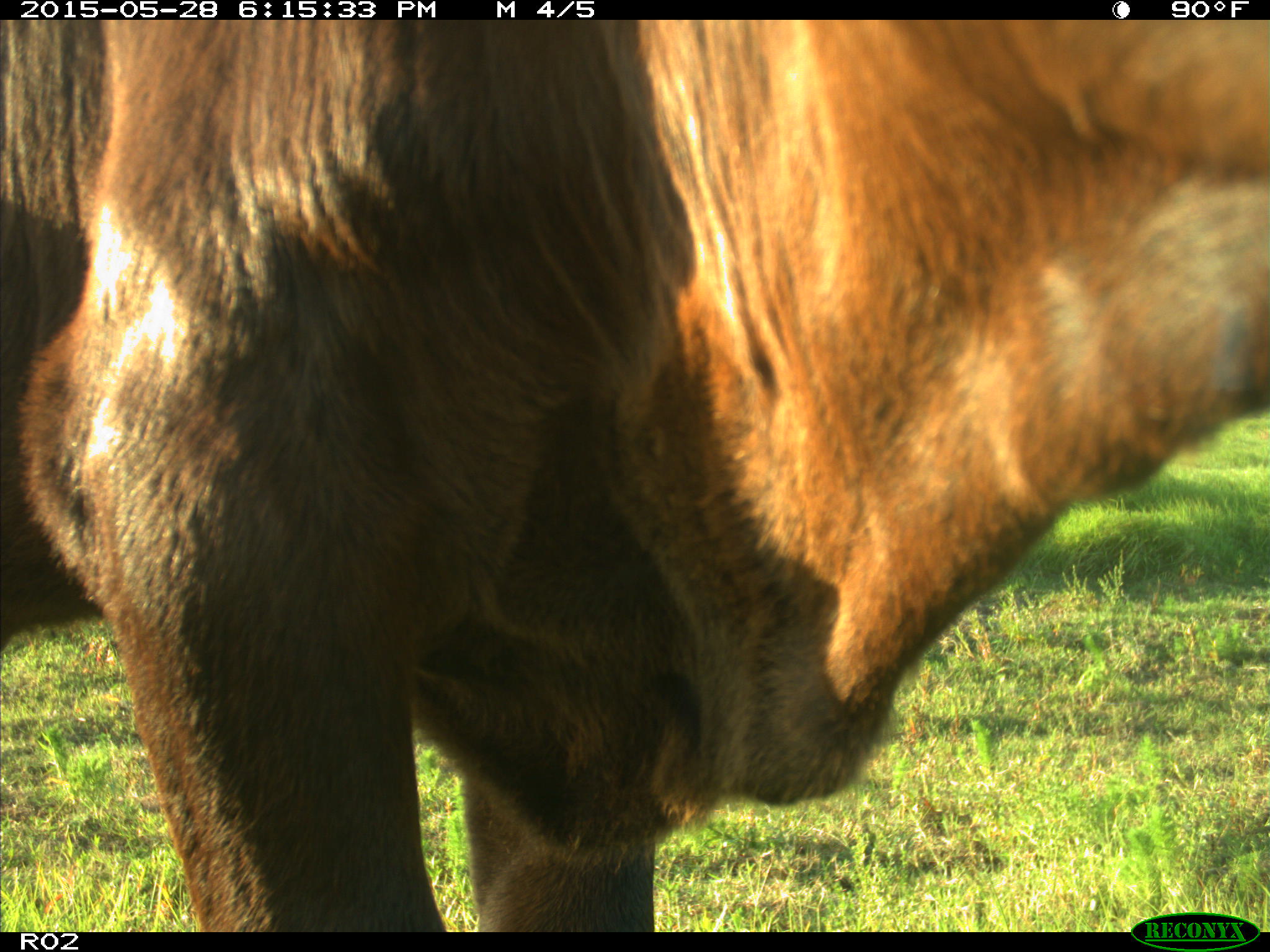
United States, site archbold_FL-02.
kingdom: Animalia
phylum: Chordata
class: Mammalia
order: Artiodactyla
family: Bovidae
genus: Bos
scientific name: Bos taurus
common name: domestic cow